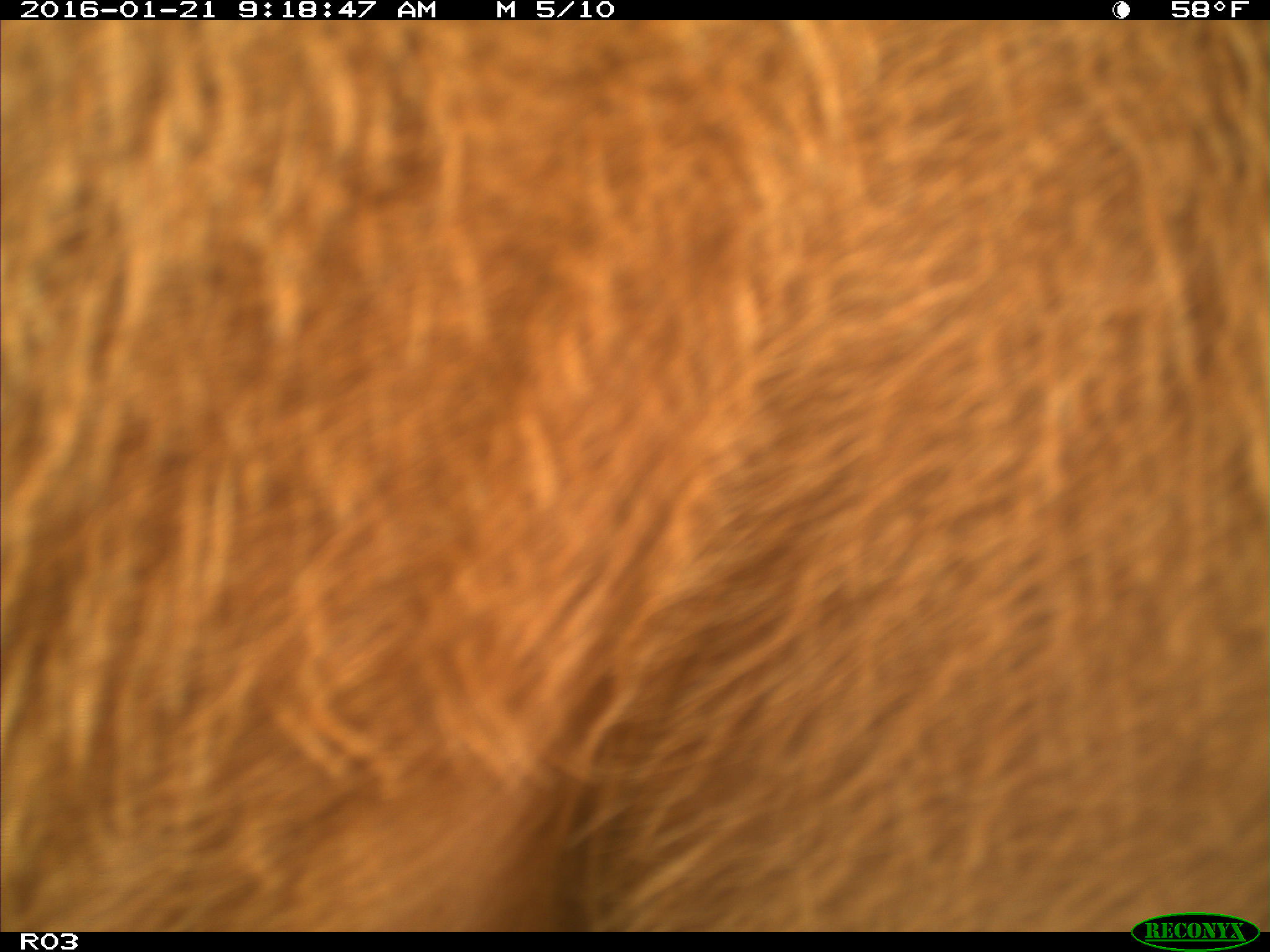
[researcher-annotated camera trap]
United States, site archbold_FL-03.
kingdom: Animalia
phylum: Chordata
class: Mammalia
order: Artiodactyla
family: Bovidae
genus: Bos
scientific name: Bos taurus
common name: domestic cow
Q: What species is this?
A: Bos taurus (domestic cow).